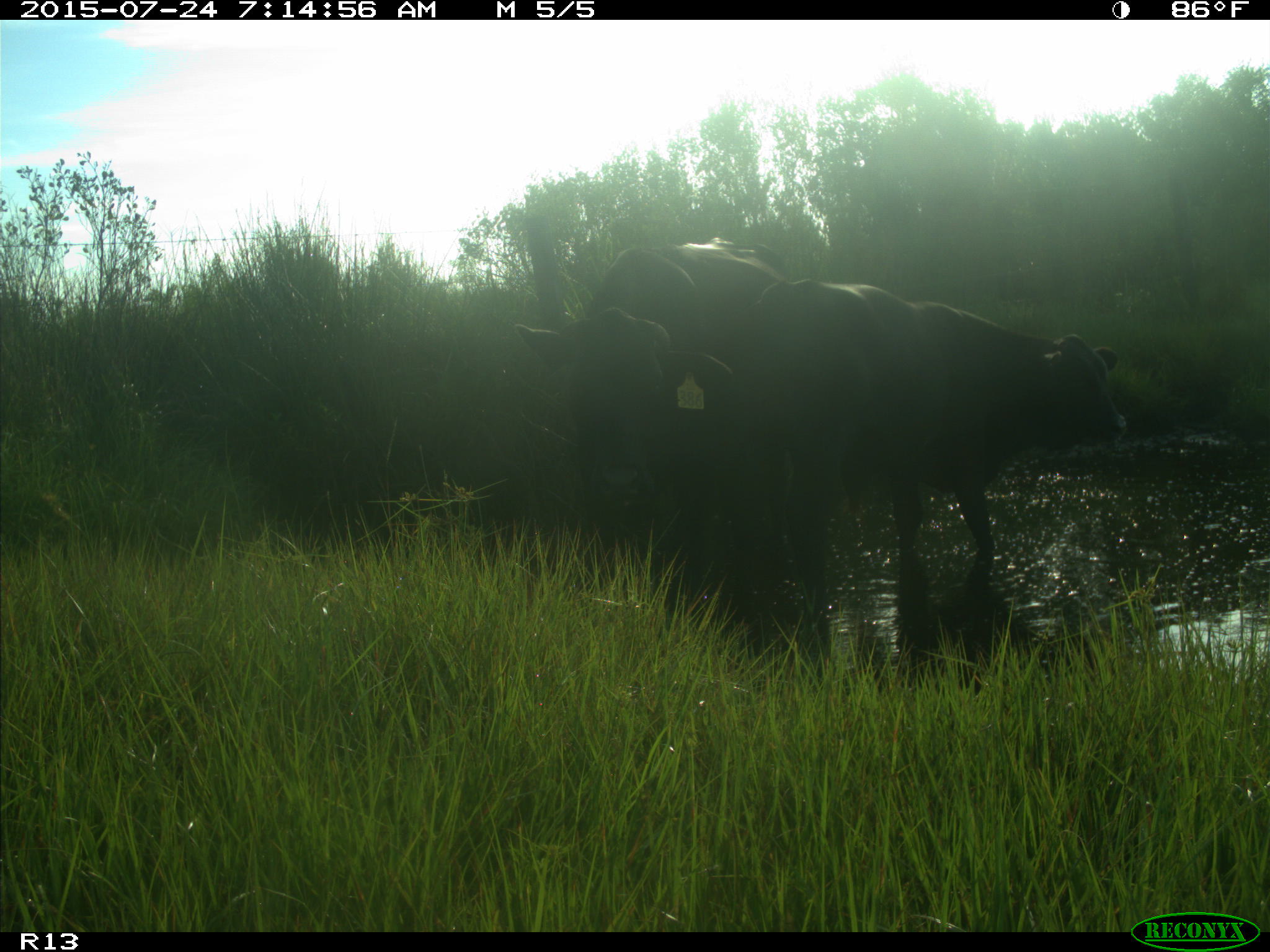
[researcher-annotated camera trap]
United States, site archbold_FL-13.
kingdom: Animalia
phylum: Chordata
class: Mammalia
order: Artiodactyla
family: Bovidae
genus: Bos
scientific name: Bos taurus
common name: domestic cow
Bos taurus (domestic cow).